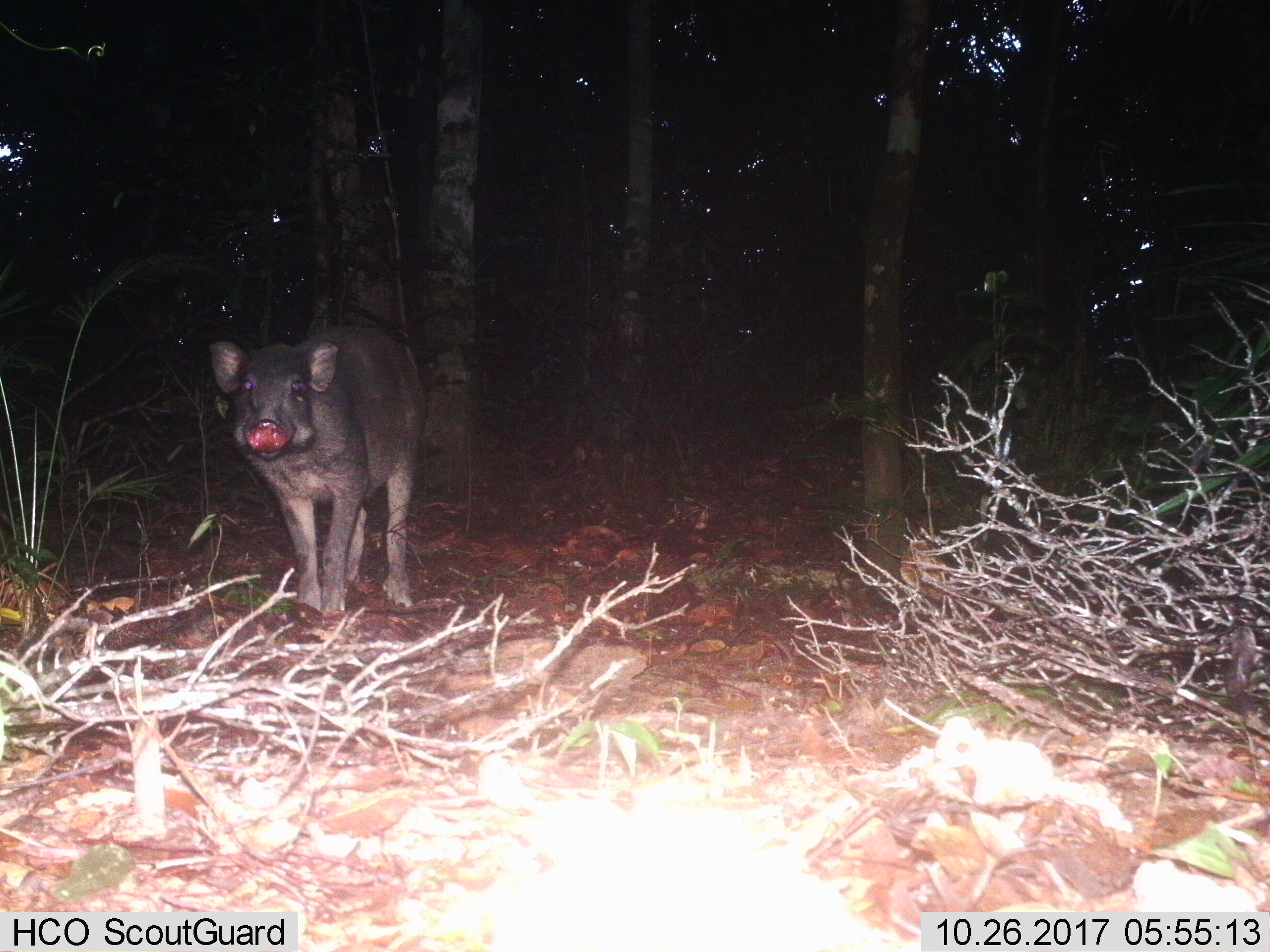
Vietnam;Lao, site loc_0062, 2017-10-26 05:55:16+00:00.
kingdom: Animalia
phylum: Chordata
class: Mammalia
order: Artiodactyla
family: Suidae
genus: Sus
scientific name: Sus scrofa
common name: eurasian wild pig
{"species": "eurasian wild pig (Sus scrofa)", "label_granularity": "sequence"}